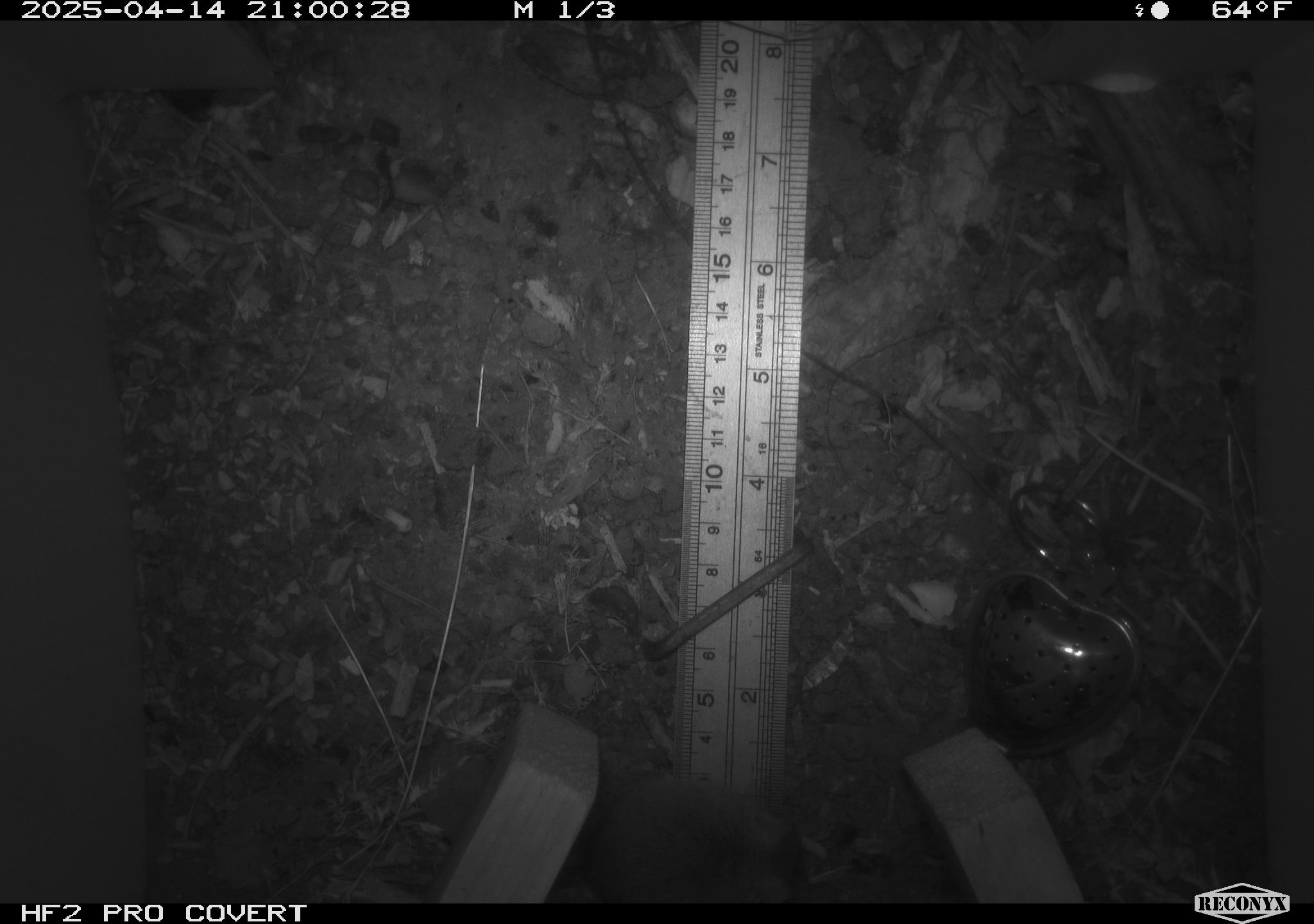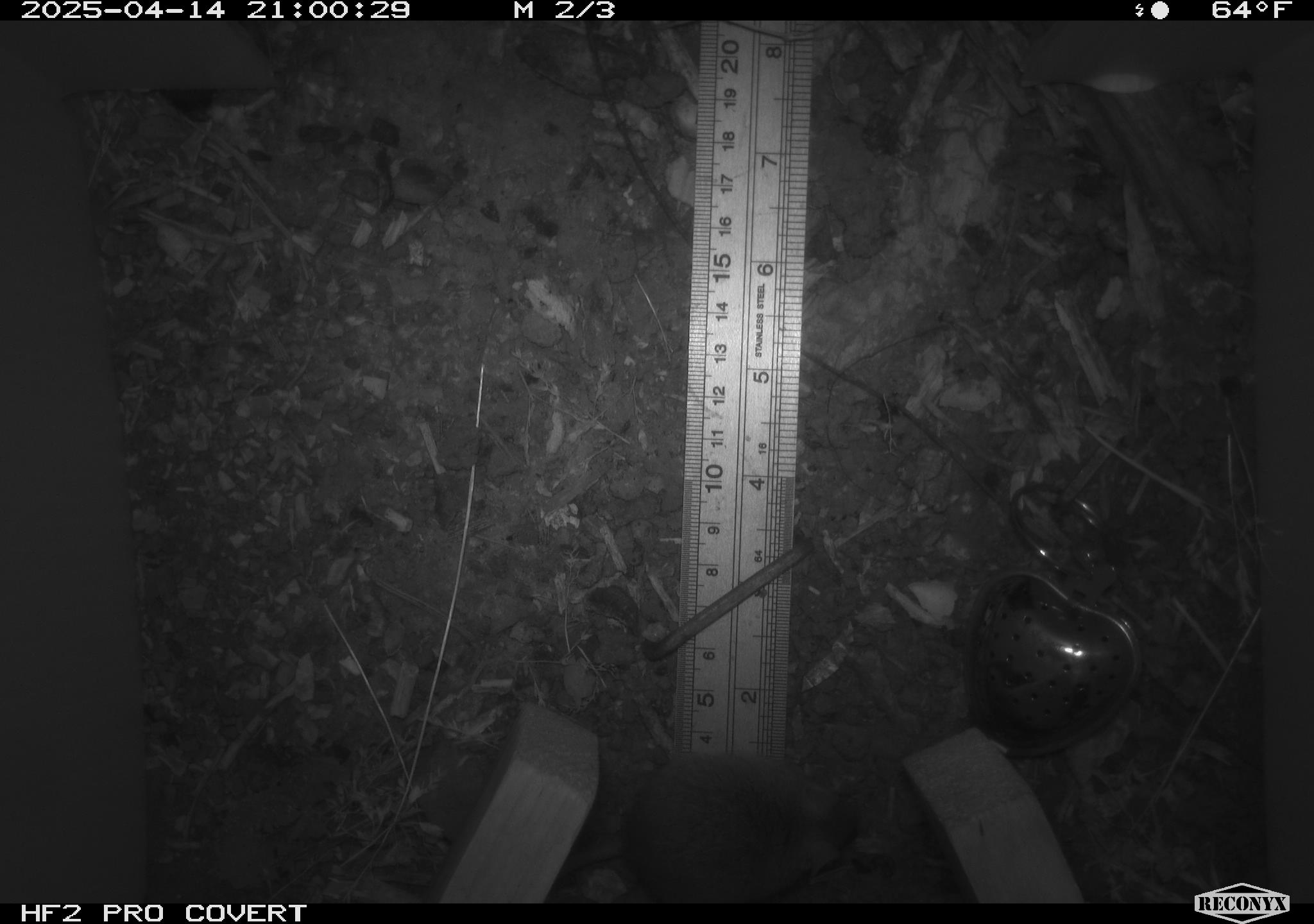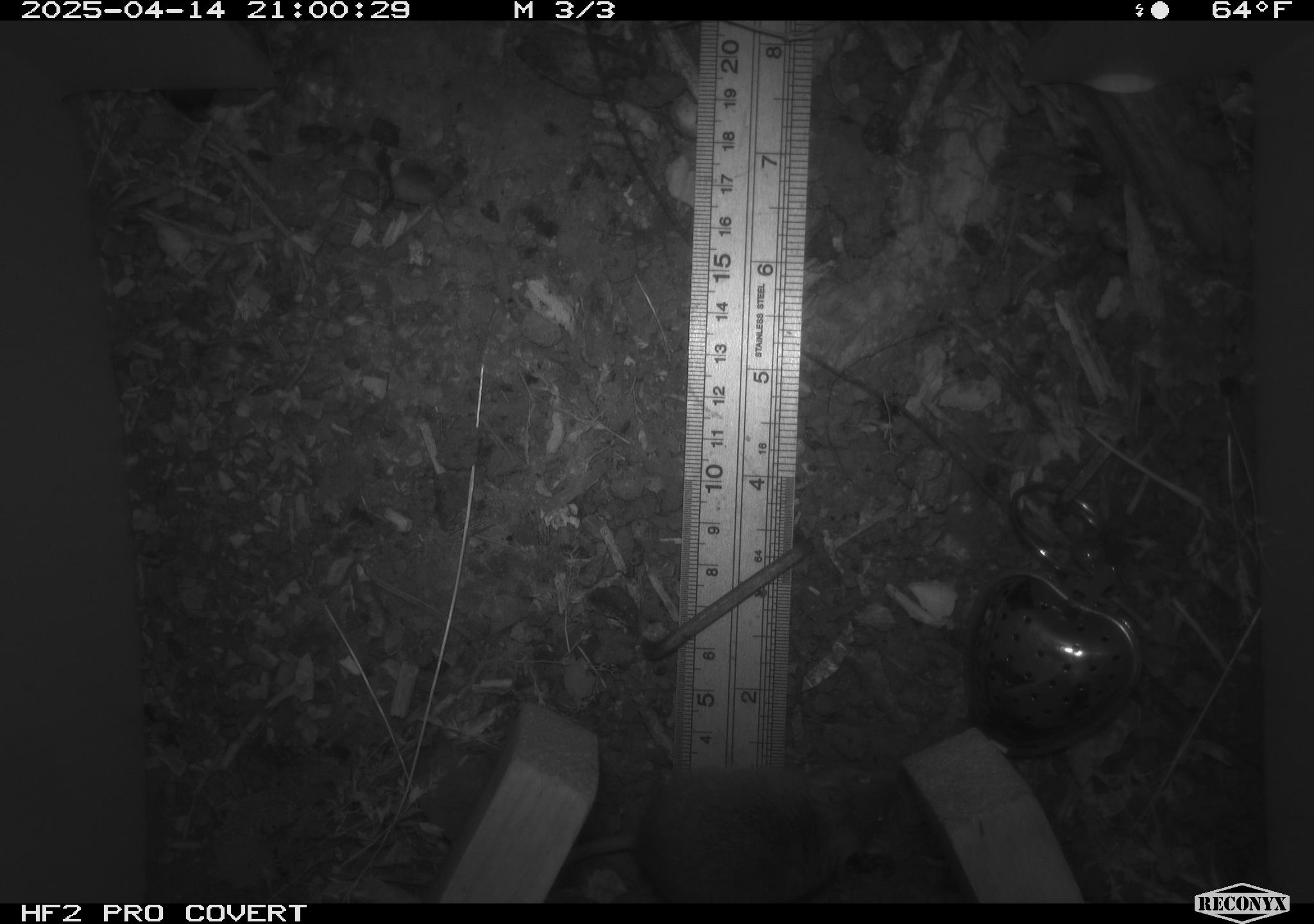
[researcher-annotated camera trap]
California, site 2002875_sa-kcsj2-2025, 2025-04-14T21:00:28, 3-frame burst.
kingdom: Animalia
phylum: Chordata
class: Mammalia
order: Rodentia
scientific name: Rodentia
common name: rodent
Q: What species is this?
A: Rodent (Rodentia).